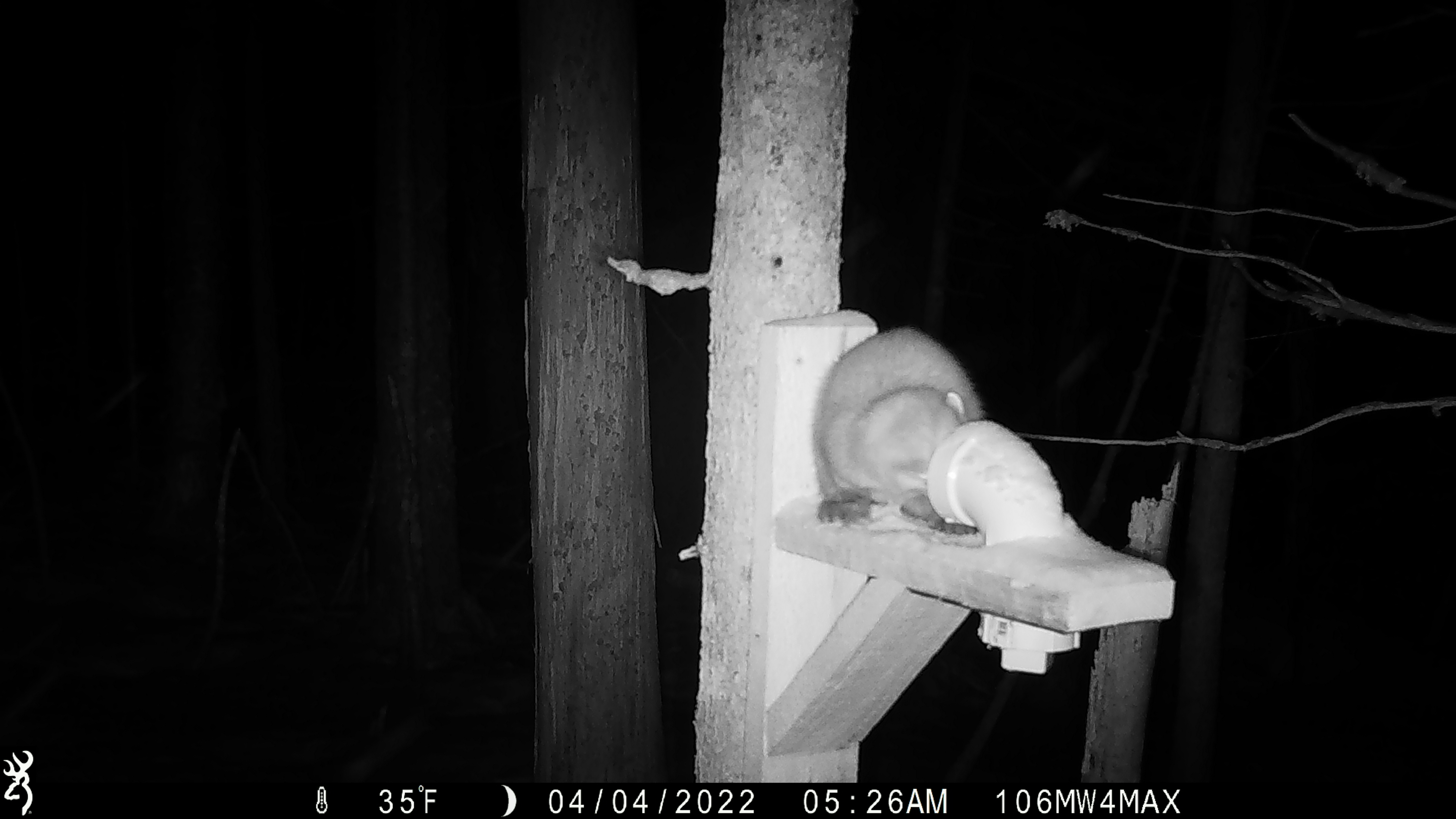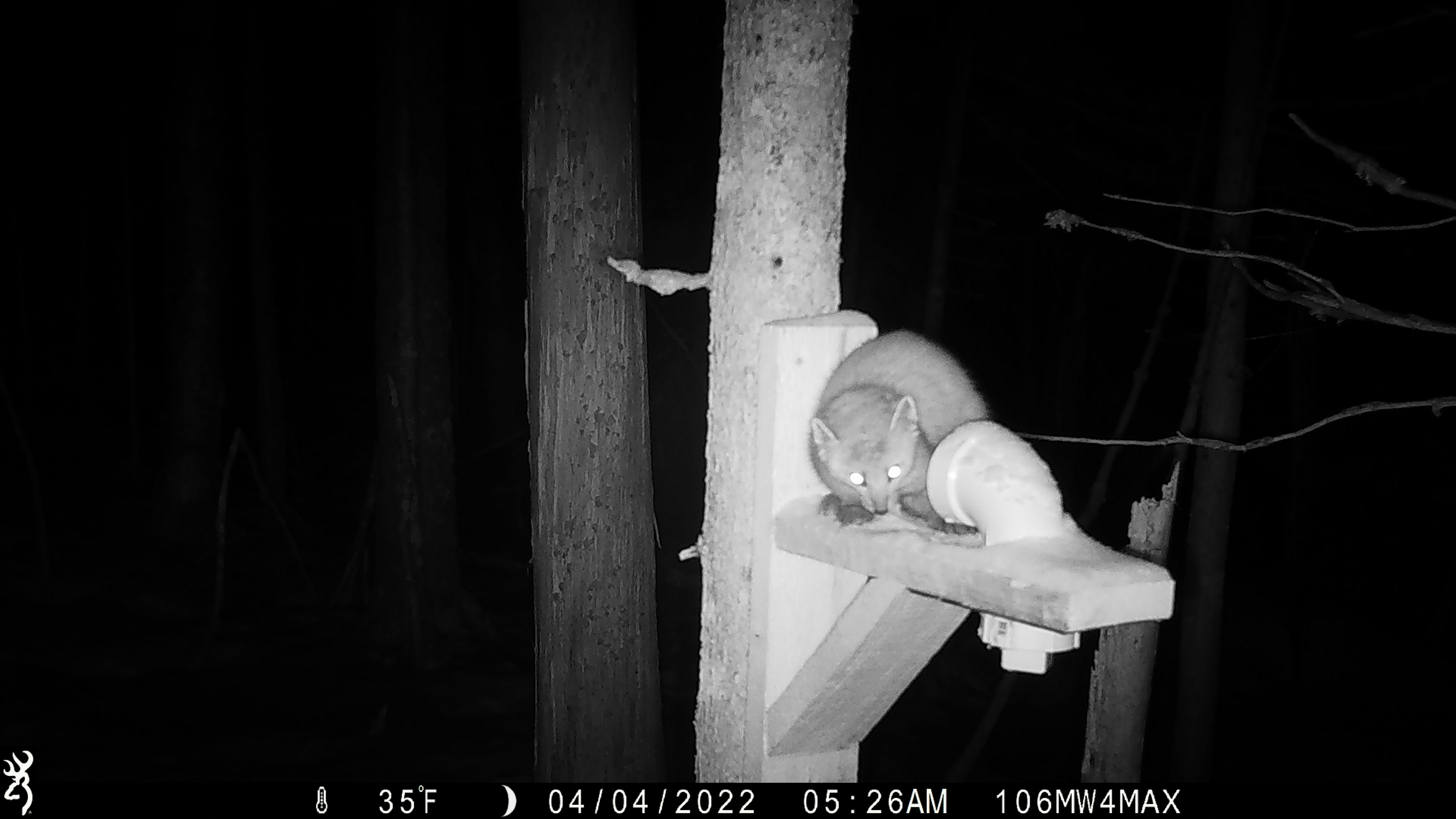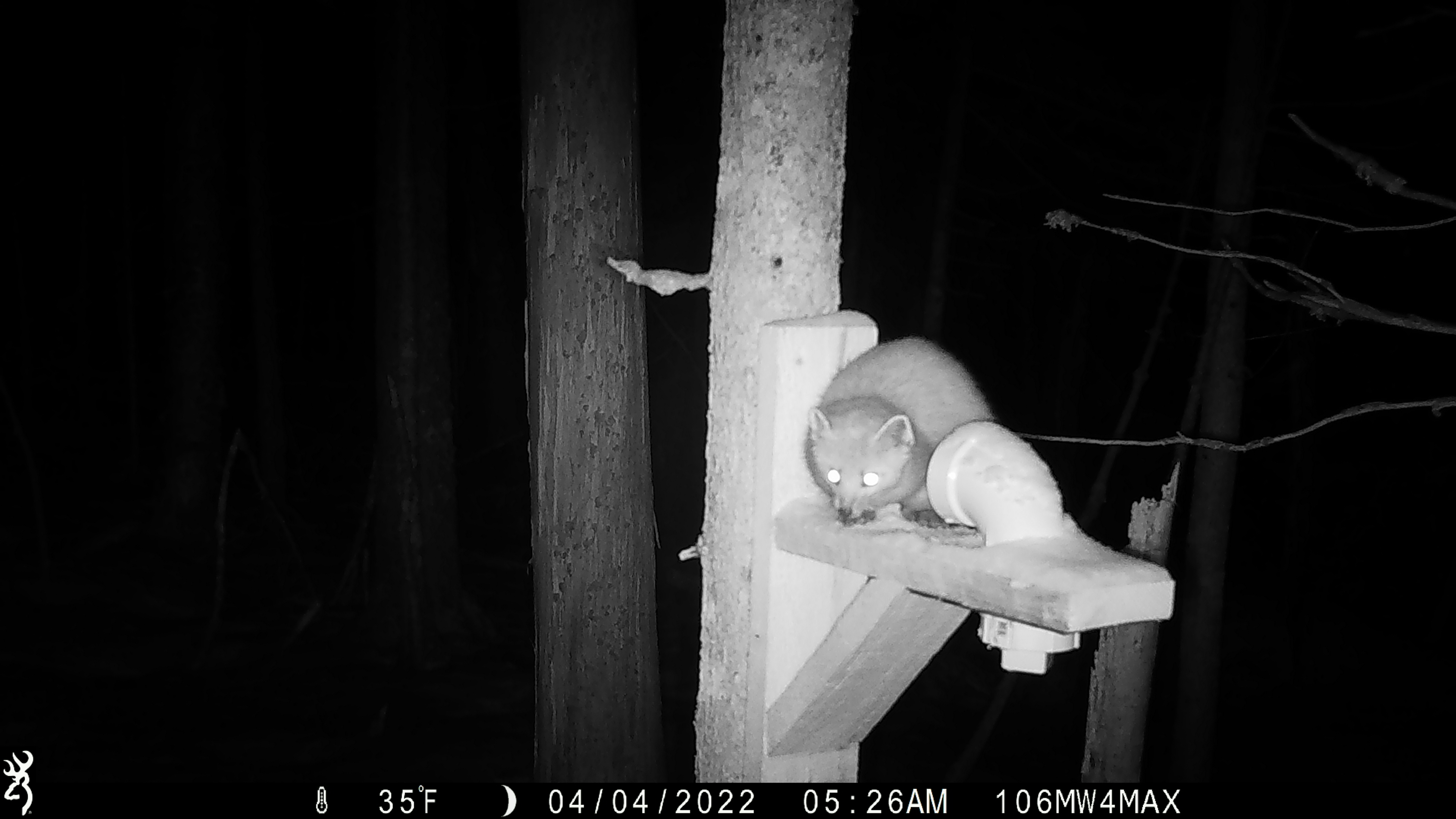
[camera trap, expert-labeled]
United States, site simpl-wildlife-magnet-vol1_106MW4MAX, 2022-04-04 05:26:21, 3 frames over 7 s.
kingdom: Animalia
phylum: Chordata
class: Mammalia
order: Carnivora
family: Mustelidae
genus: Martes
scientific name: Martes americana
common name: american marten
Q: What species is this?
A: American marten (Martes americana).